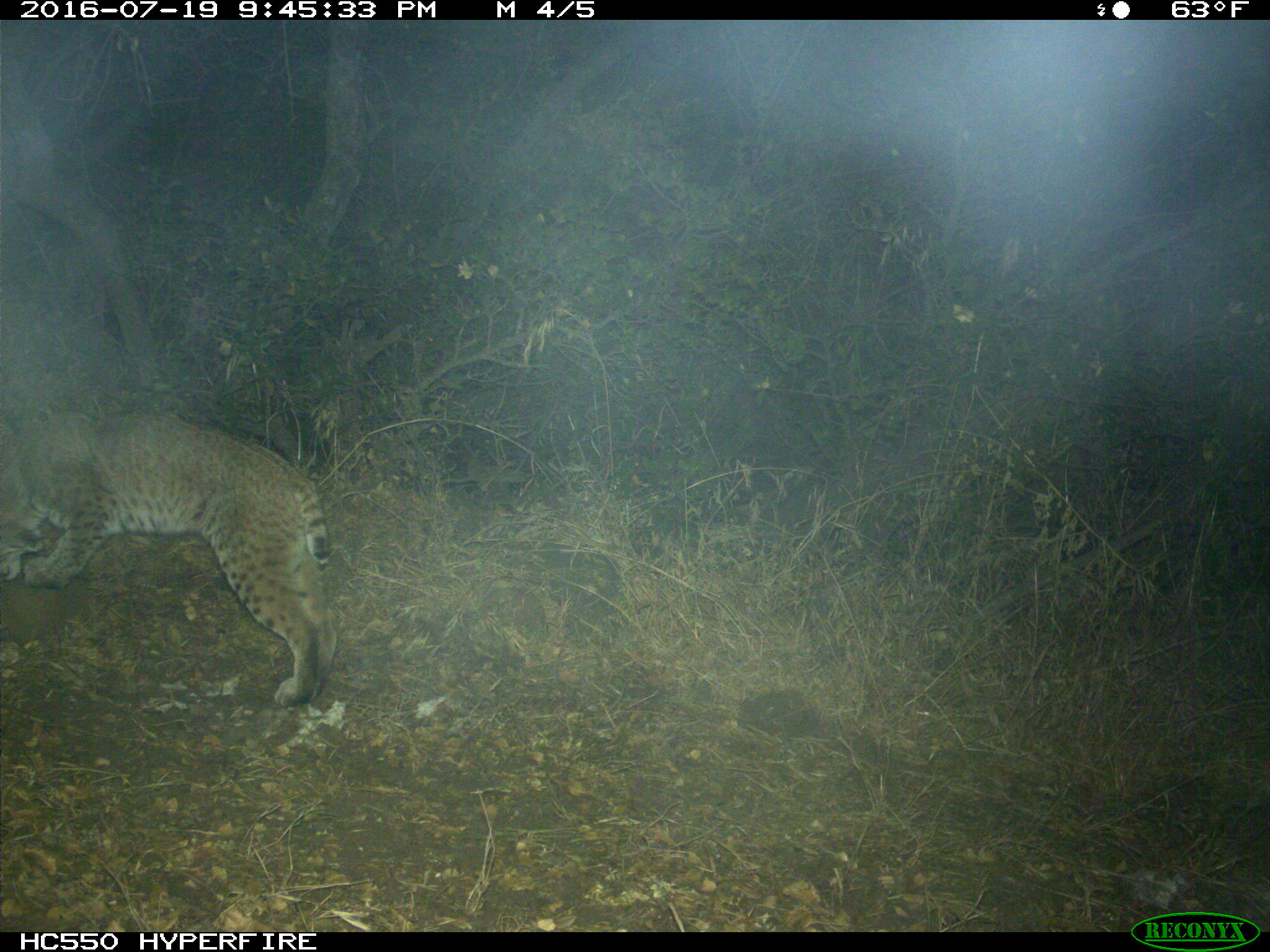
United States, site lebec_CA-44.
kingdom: Animalia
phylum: Chordata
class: Mammalia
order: Carnivora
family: Felidae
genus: Lynx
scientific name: Lynx rufus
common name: bobcat